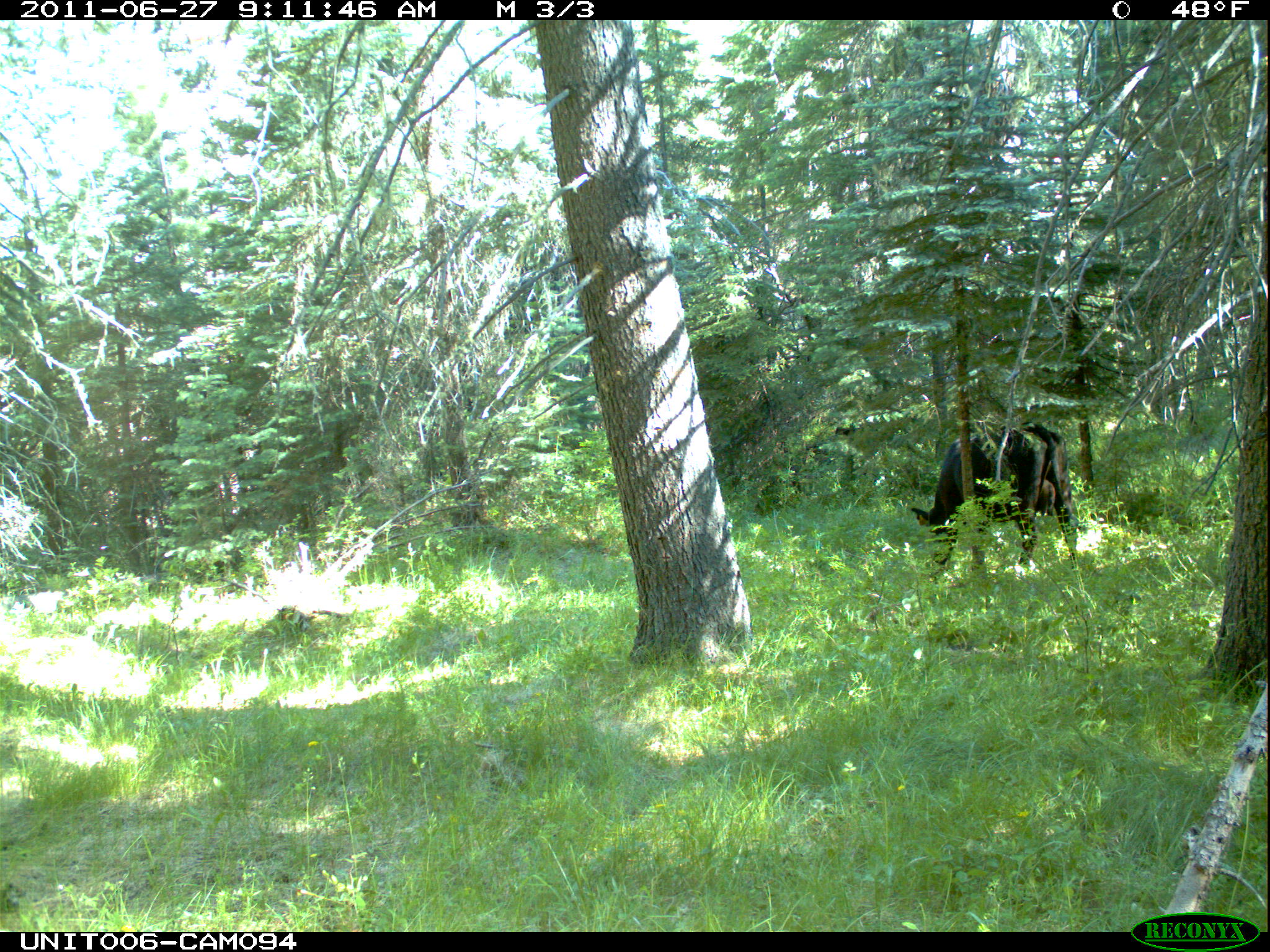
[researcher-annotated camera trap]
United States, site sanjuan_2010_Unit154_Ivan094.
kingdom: Animalia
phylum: Chordata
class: Mammalia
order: Artiodactyla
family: Bovidae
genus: Bos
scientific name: Bos taurus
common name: domestic cow